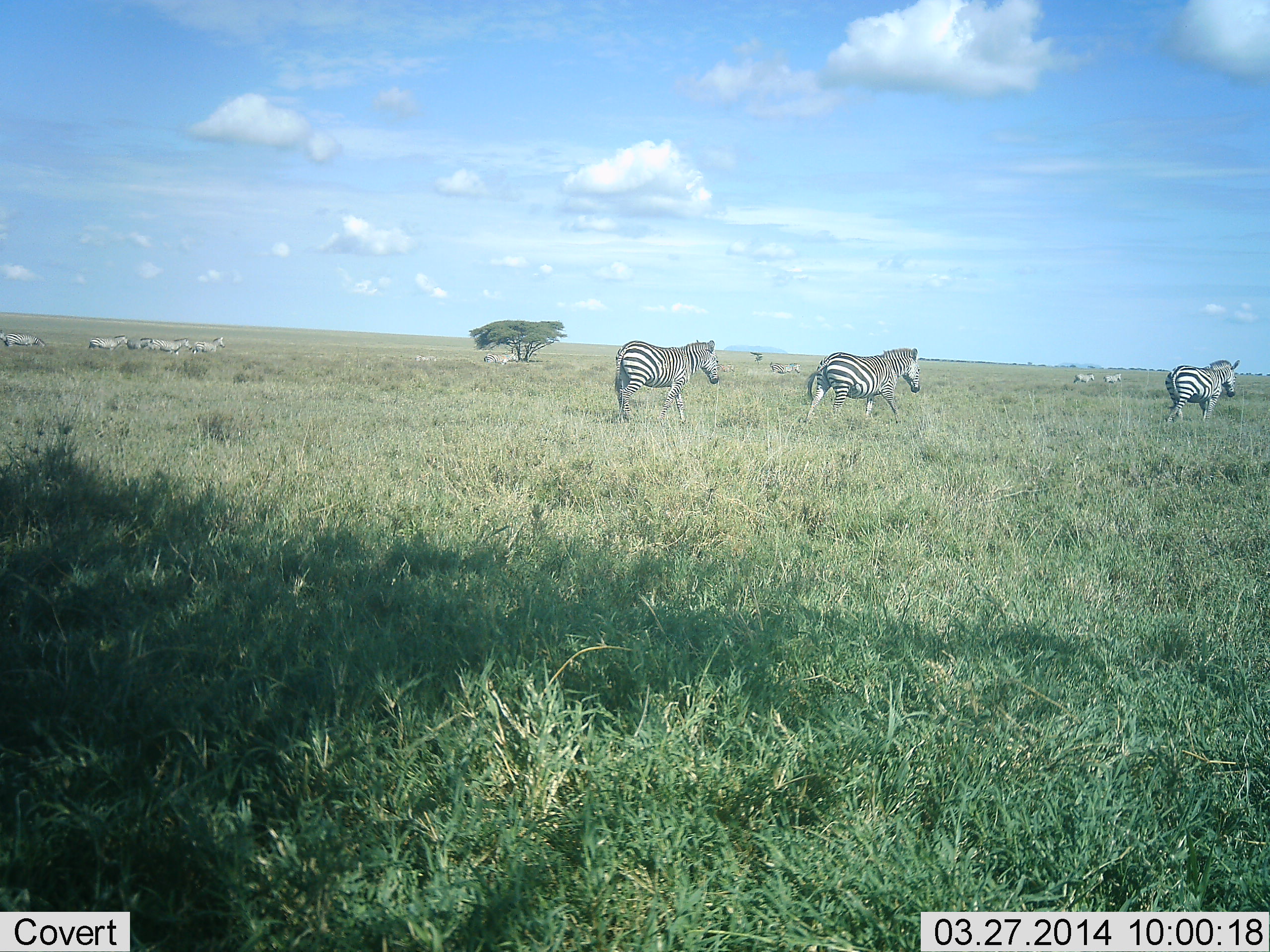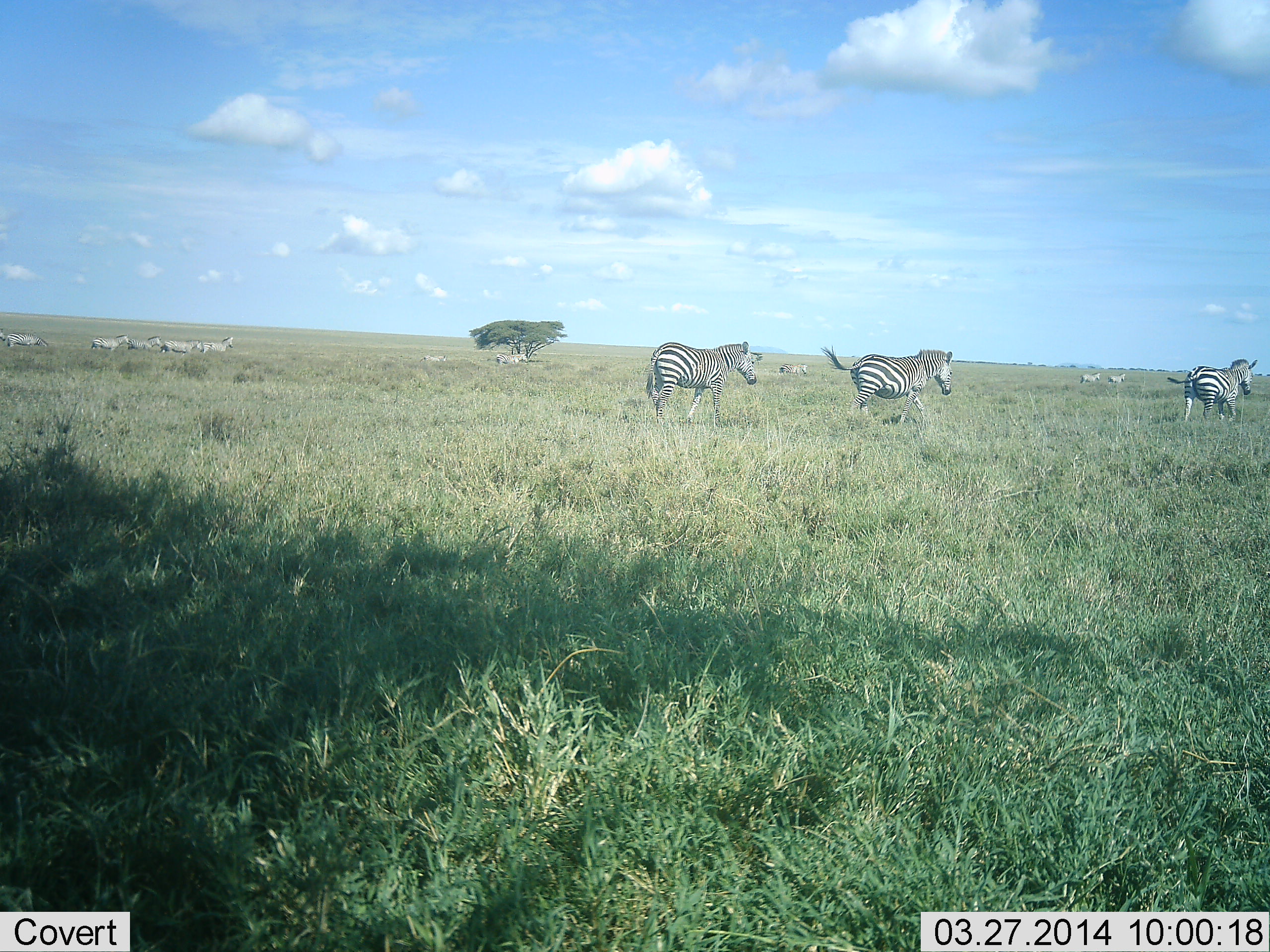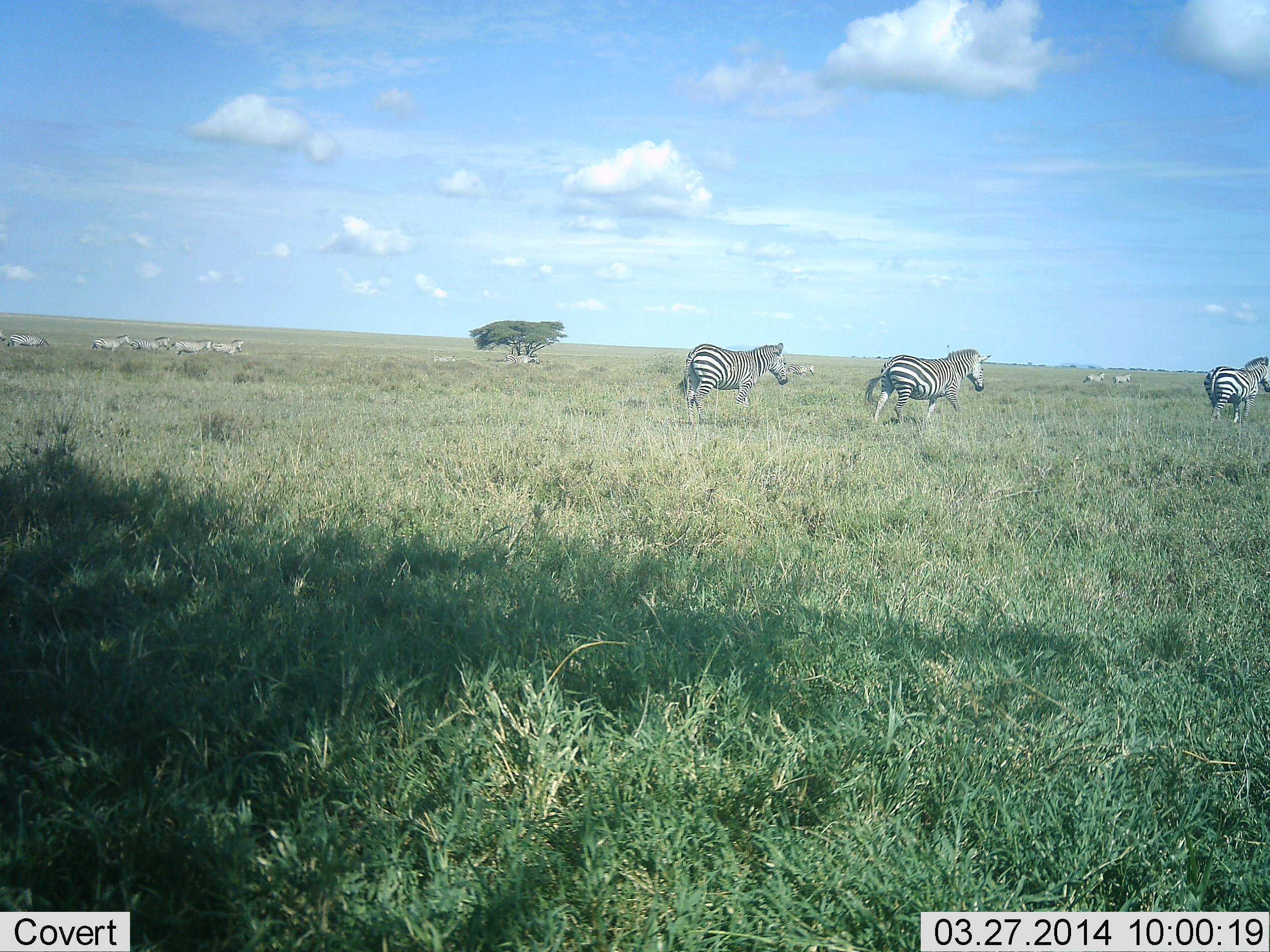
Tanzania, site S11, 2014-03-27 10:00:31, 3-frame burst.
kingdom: Animalia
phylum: Chordata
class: Mammalia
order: Perissodactyla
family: Equidae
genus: Equus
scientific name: Equus quagga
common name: plains zebra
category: zebra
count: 11-50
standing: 0%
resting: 0%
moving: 100%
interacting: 0%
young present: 10%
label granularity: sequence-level